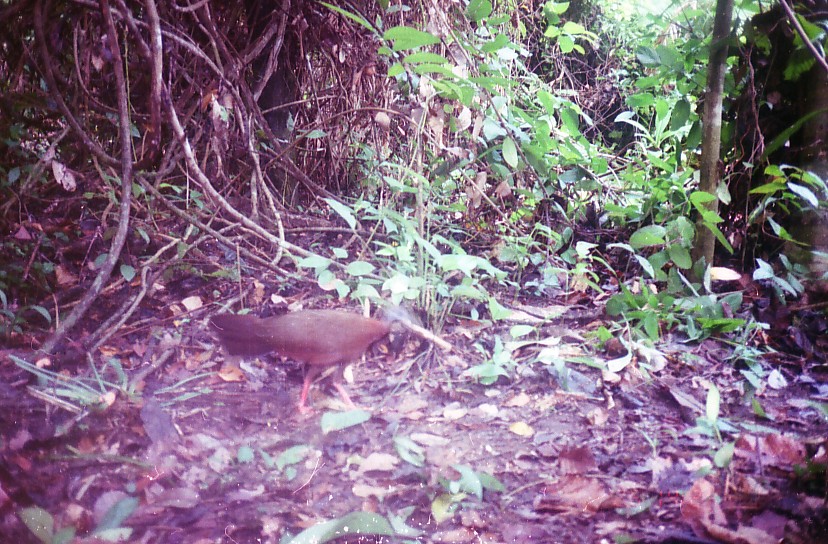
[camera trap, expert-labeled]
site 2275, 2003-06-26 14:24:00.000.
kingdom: Animalia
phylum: Chordata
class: Aves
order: Galliformes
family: Phasianidae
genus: Argusianus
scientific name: Argusianus argus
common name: great argus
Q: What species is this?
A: Argusianus argus (great argus).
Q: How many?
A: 1.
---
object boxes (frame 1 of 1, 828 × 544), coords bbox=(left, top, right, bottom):
argusianus argus: bbox=(207, 307, 405, 412)